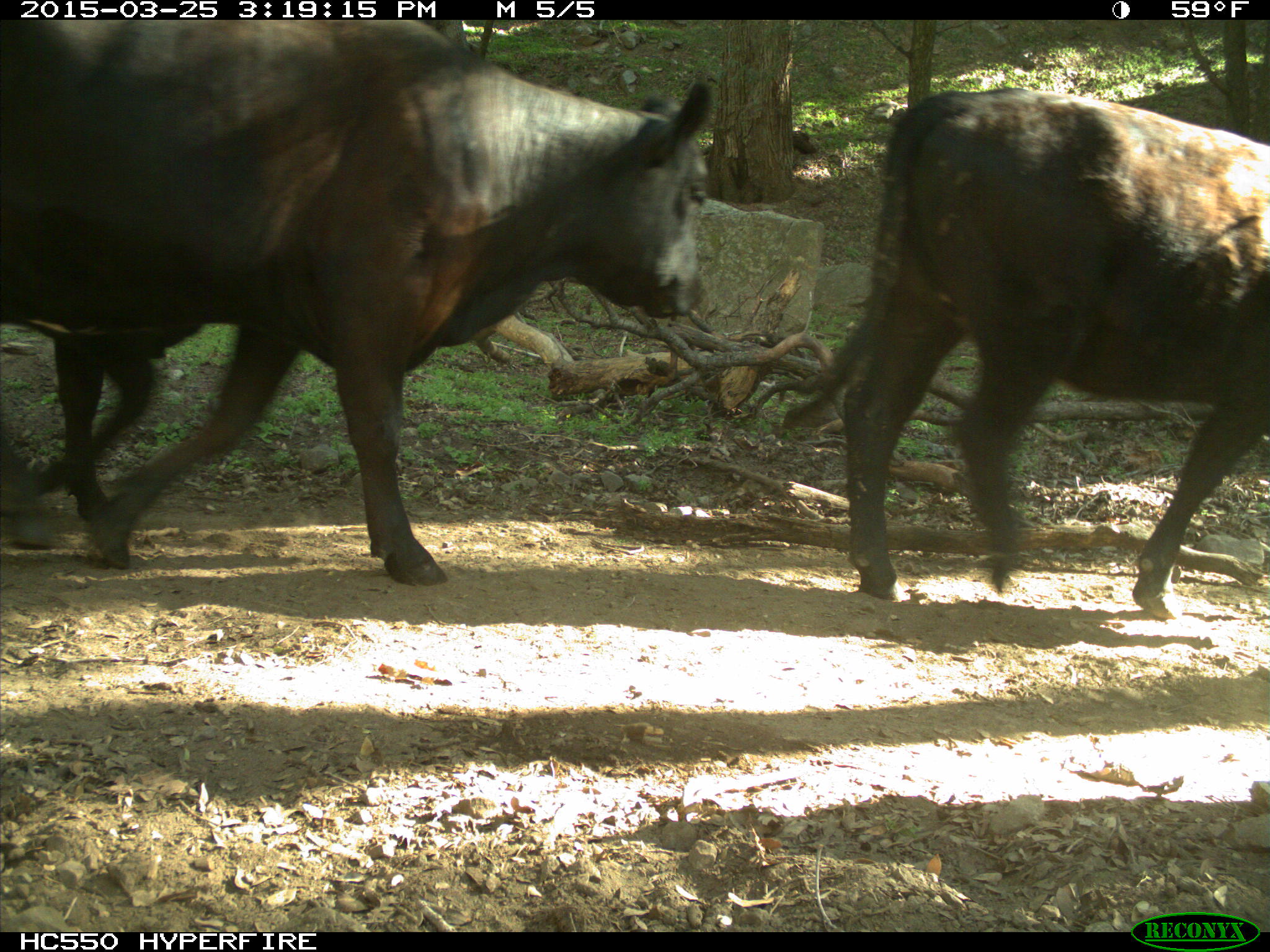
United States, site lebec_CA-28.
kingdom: Animalia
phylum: Chordata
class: Mammalia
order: Artiodactyla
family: Bovidae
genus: Bos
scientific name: Bos taurus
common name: domestic cow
Bos taurus (domestic cow).